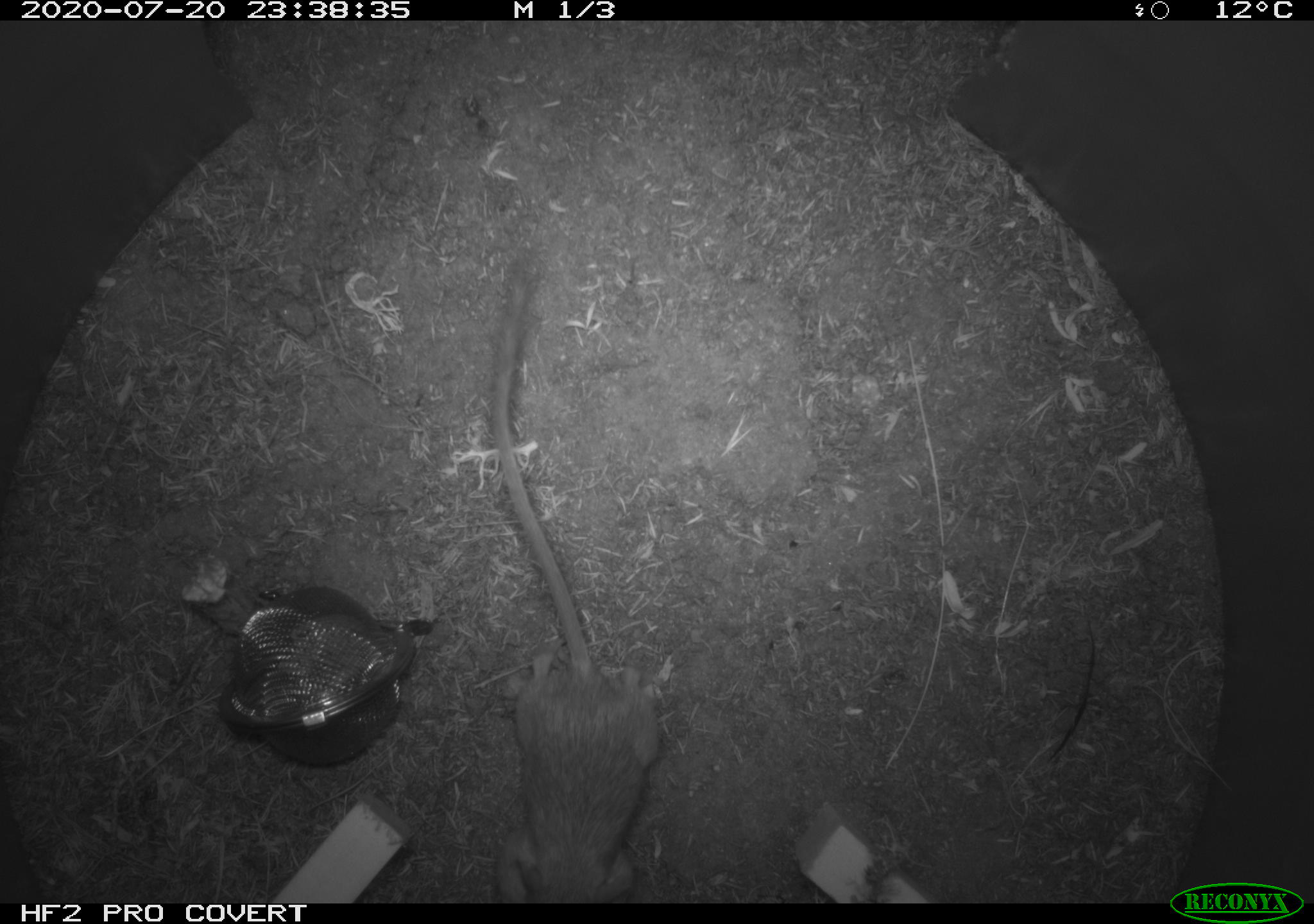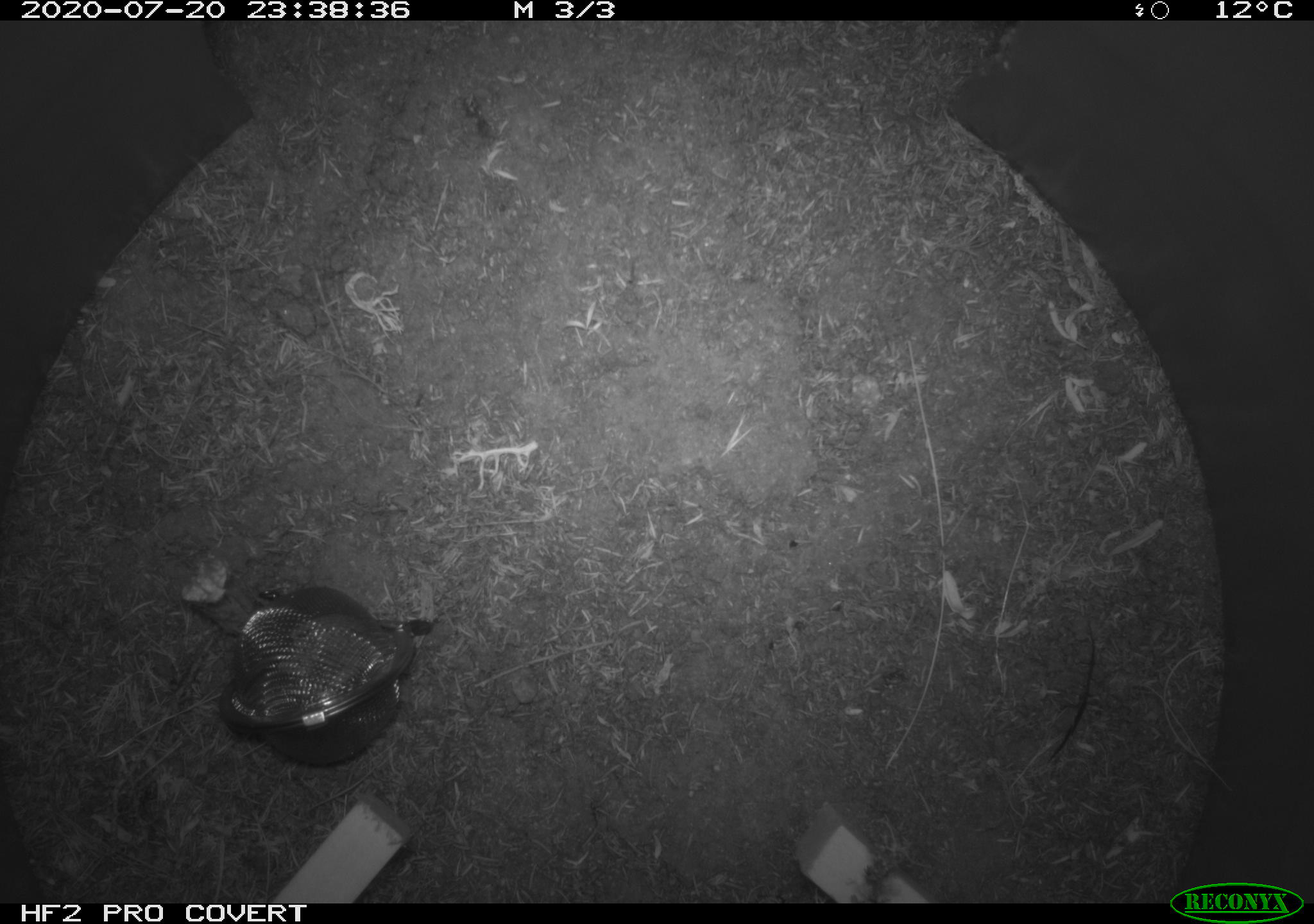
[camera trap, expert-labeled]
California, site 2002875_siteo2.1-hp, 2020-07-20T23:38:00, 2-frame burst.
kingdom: Animalia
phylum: Chordata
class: Mammalia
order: Rodentia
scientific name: Rodentia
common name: rodent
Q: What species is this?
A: Rodent (Rodentia).